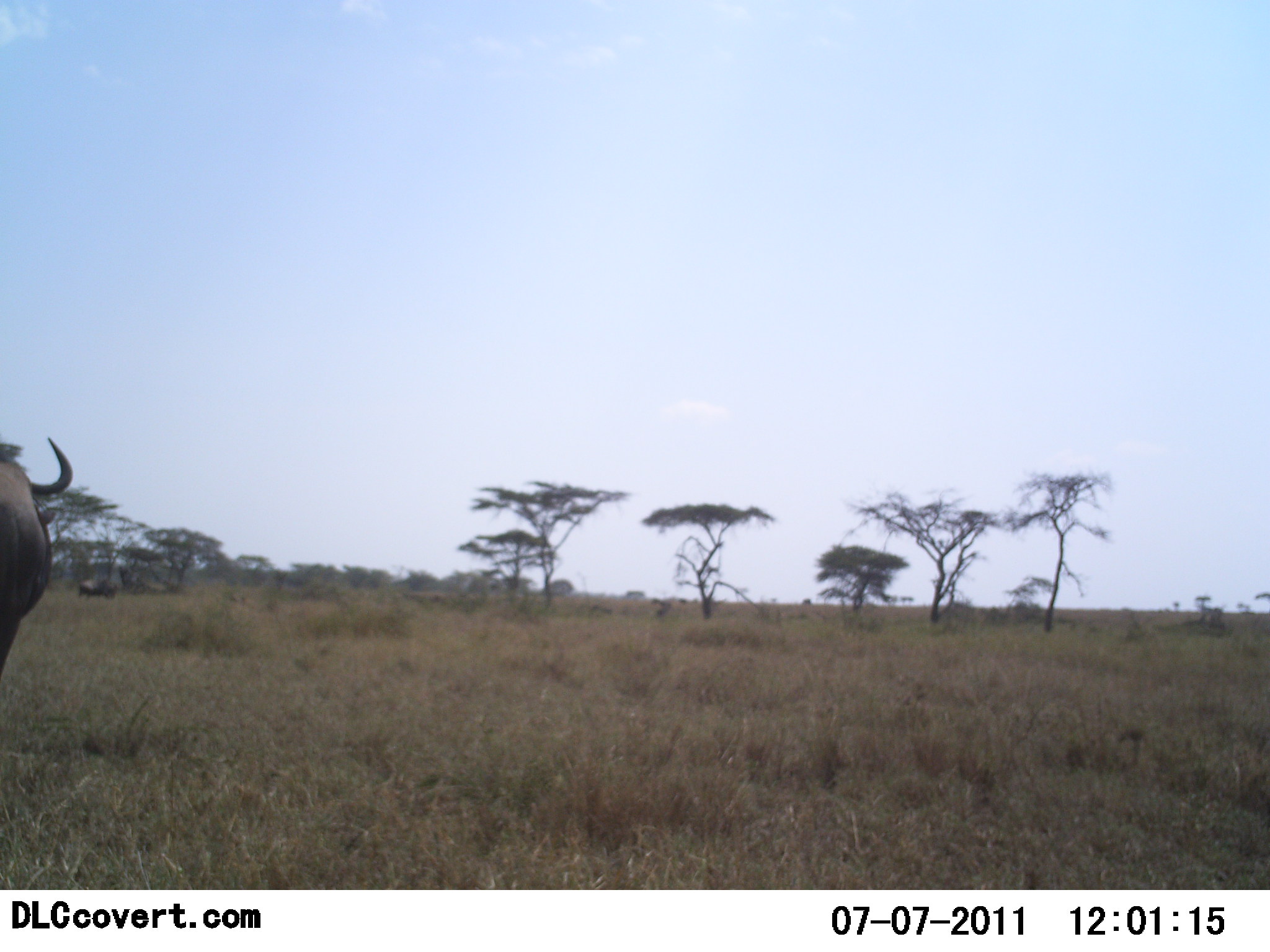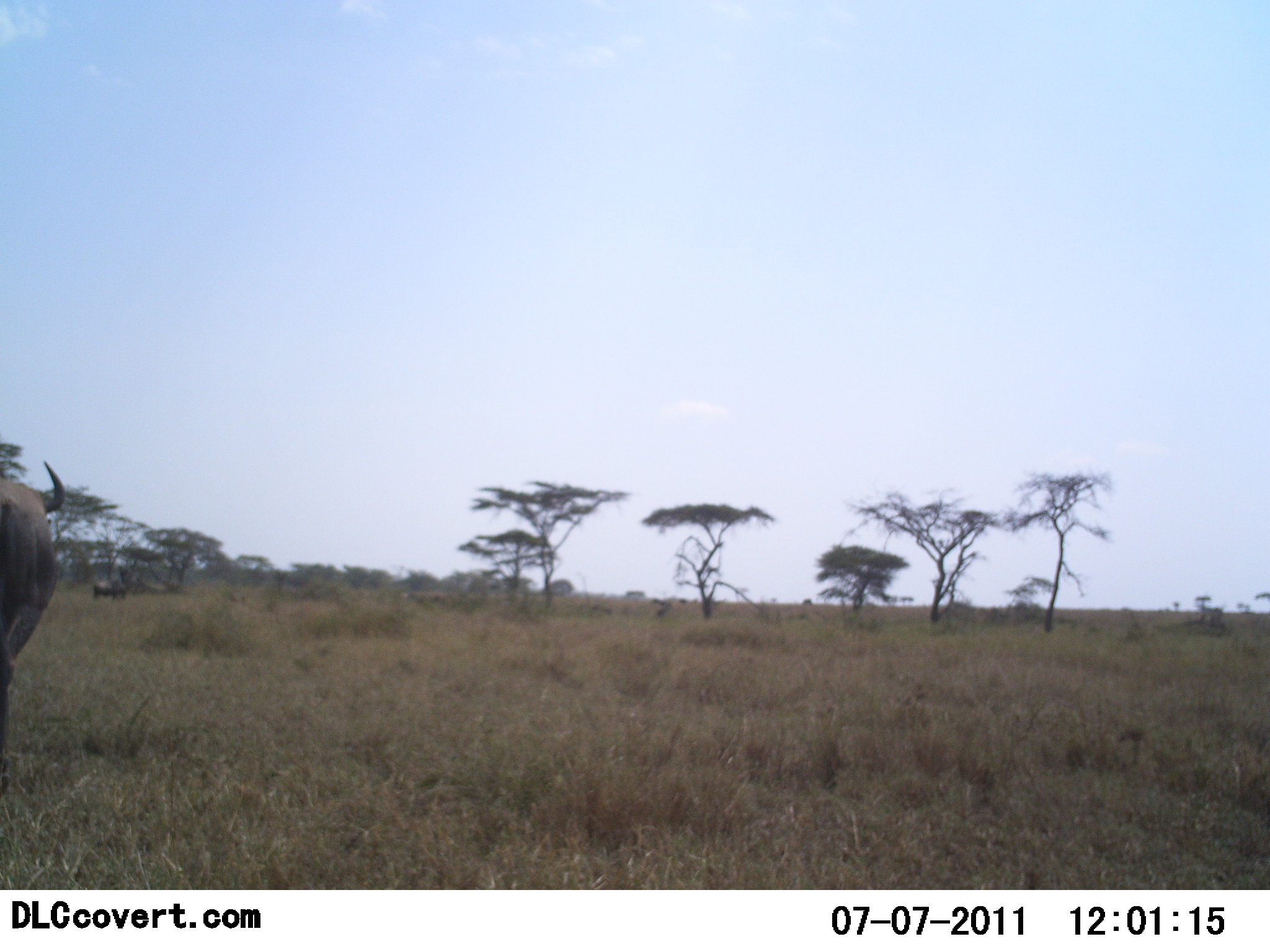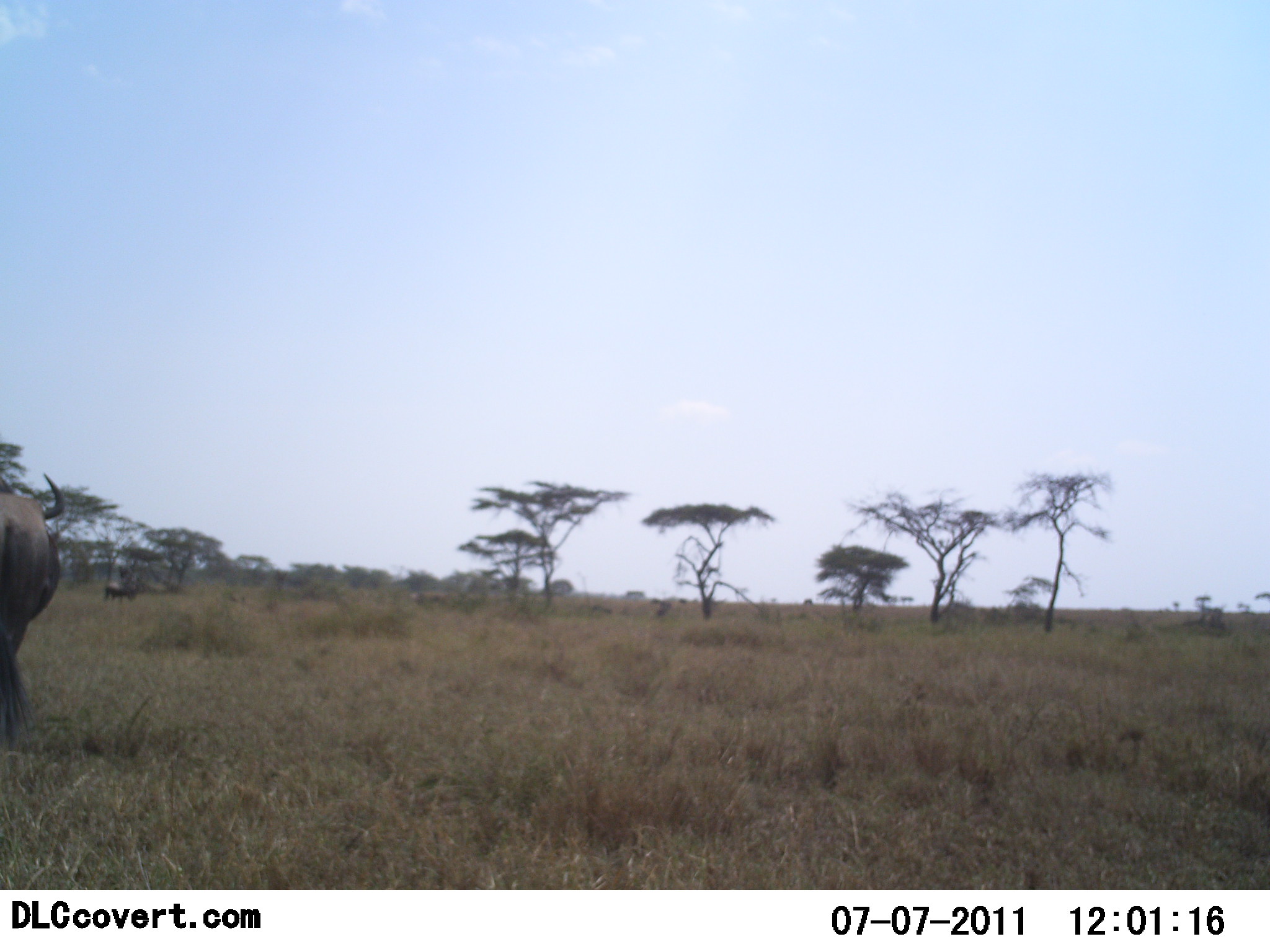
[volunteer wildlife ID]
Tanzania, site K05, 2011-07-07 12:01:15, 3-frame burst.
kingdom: Animalia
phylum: Chordata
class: Mammalia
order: Artiodactyla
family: Bovidae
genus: Connochaetes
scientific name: Connochaetes taurinus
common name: blue wildebeest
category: wildebeest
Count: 2.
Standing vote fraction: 20%.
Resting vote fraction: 0%.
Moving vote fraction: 100%.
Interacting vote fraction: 0%.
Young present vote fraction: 0%.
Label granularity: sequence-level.